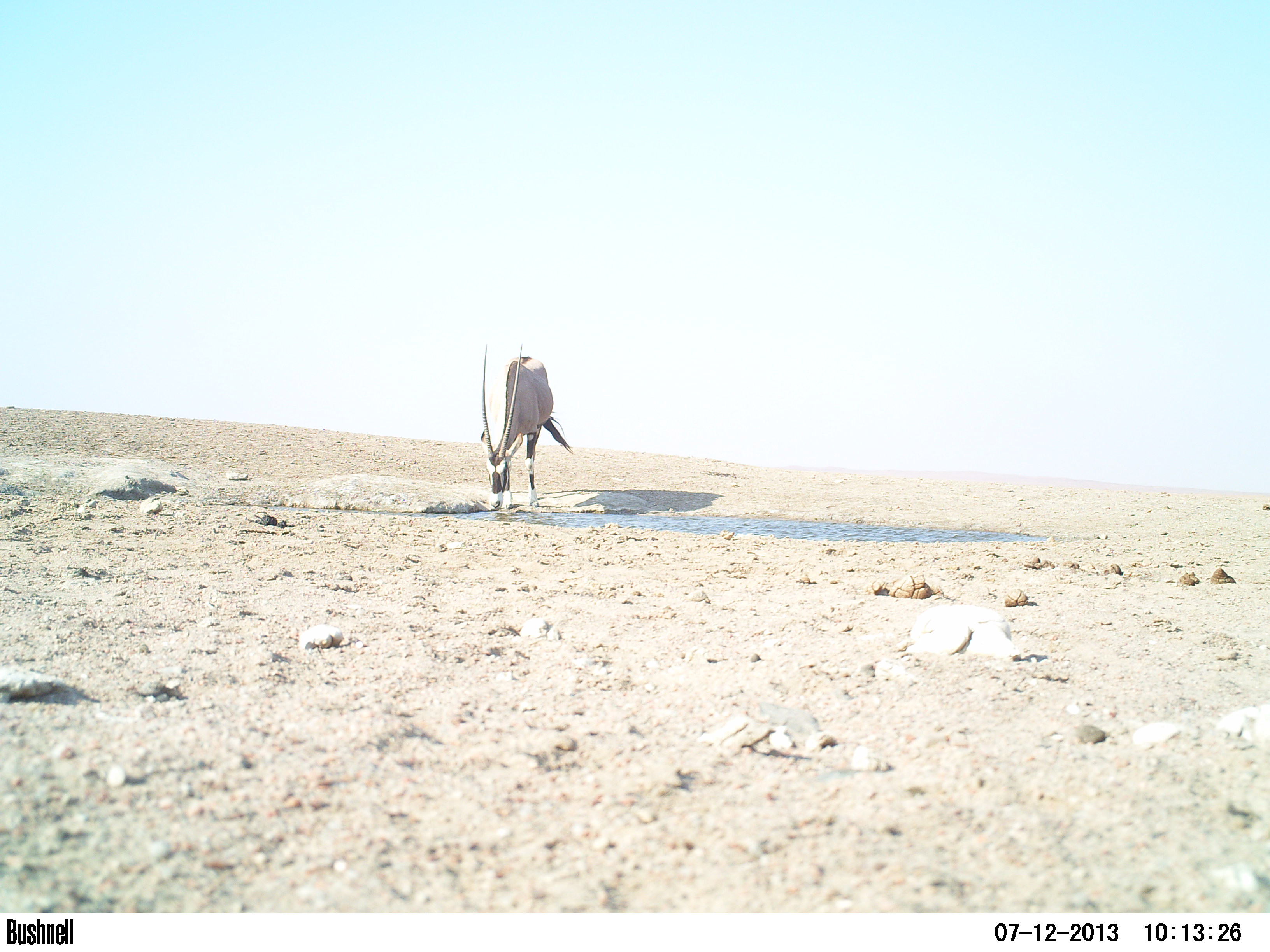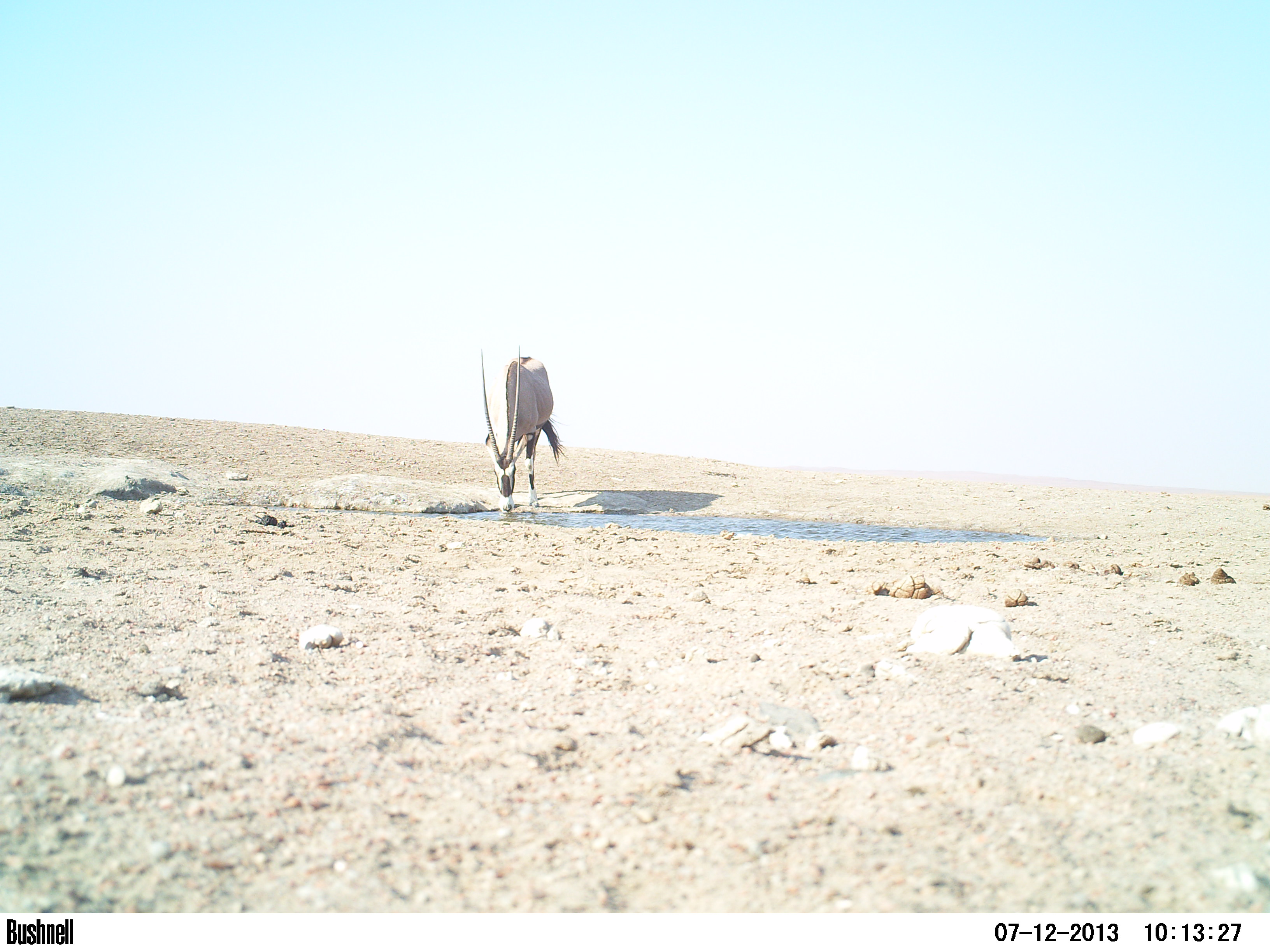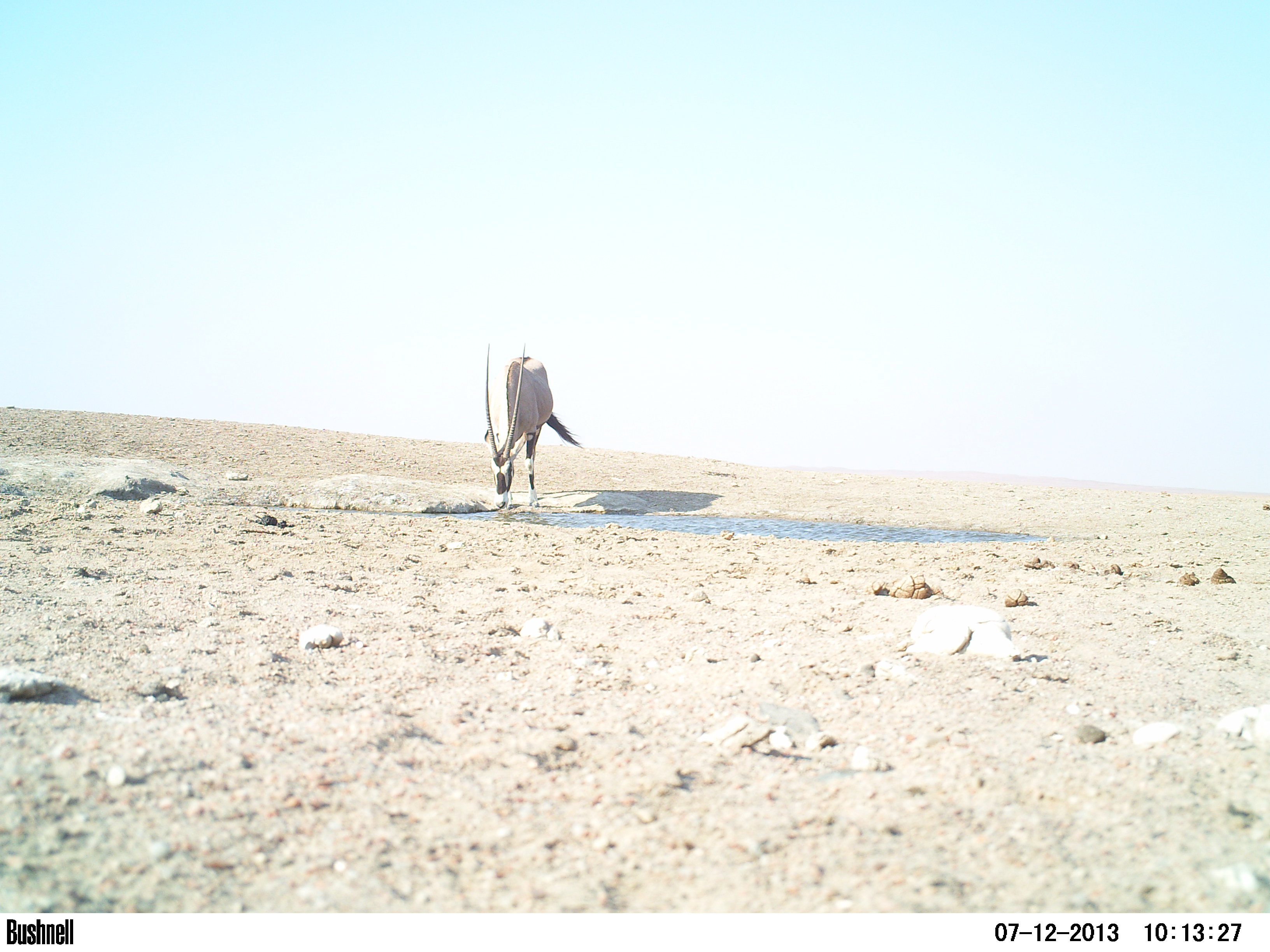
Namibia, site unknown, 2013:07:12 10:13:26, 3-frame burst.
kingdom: Animalia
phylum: Chordata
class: Mammalia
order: Artiodactyla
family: Bovidae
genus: Oryx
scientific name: Oryx gazella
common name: gemsbok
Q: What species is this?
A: Oryx gazella (gemsbok).